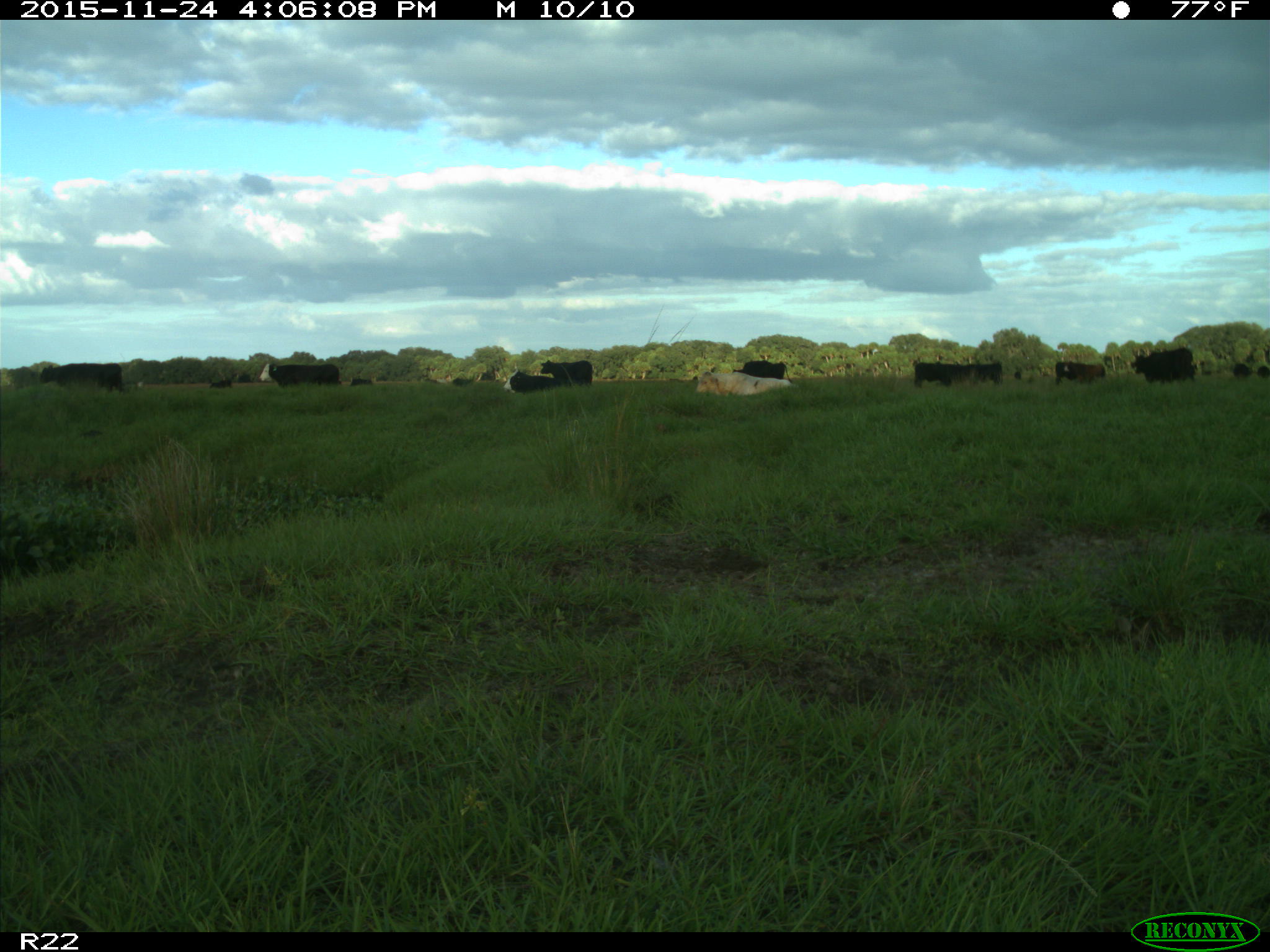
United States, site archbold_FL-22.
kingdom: Animalia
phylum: Chordata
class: Mammalia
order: Artiodactyla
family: Bovidae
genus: Bos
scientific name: Bos taurus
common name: domestic cow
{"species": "Bos taurus (domestic cow)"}